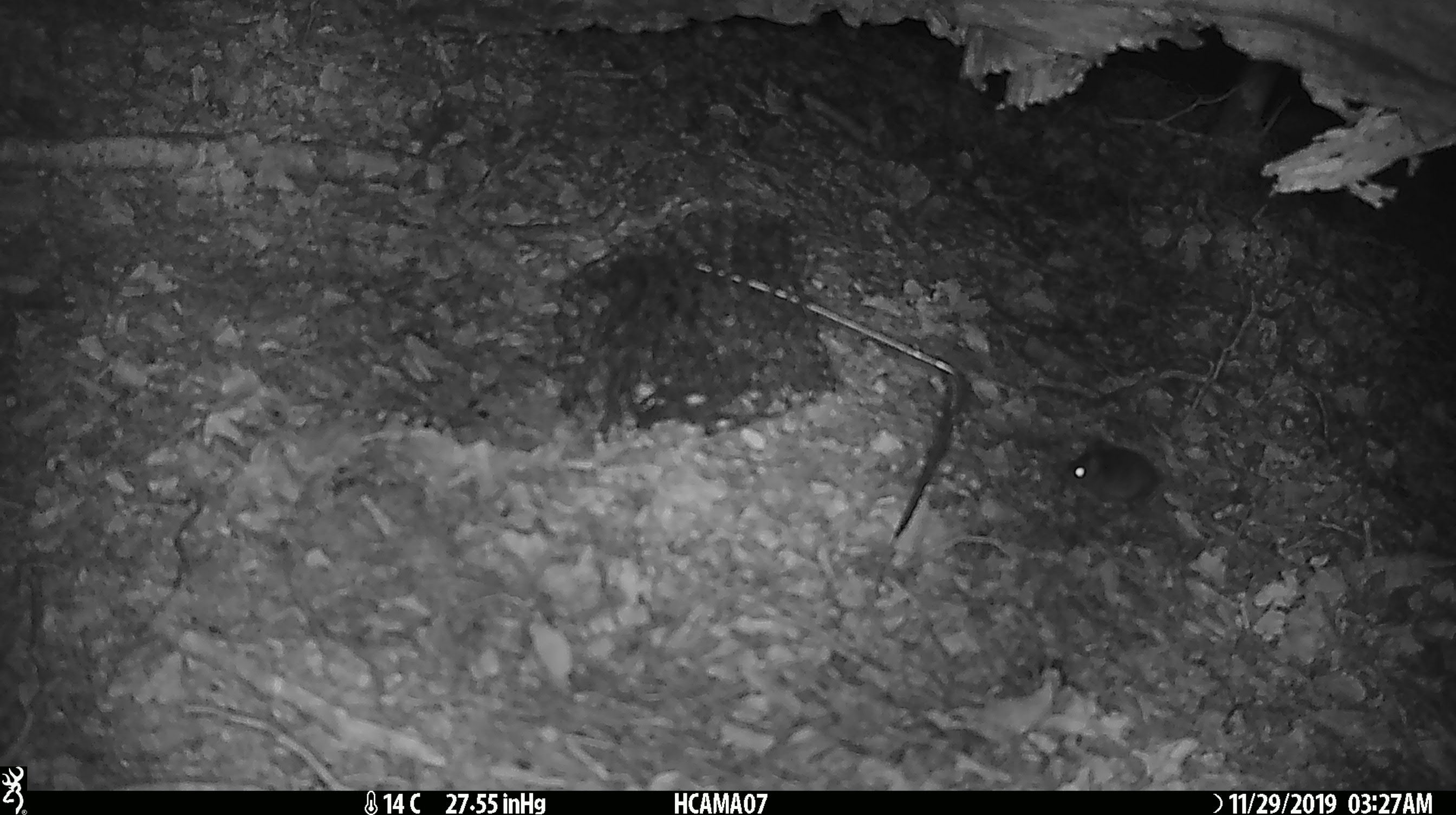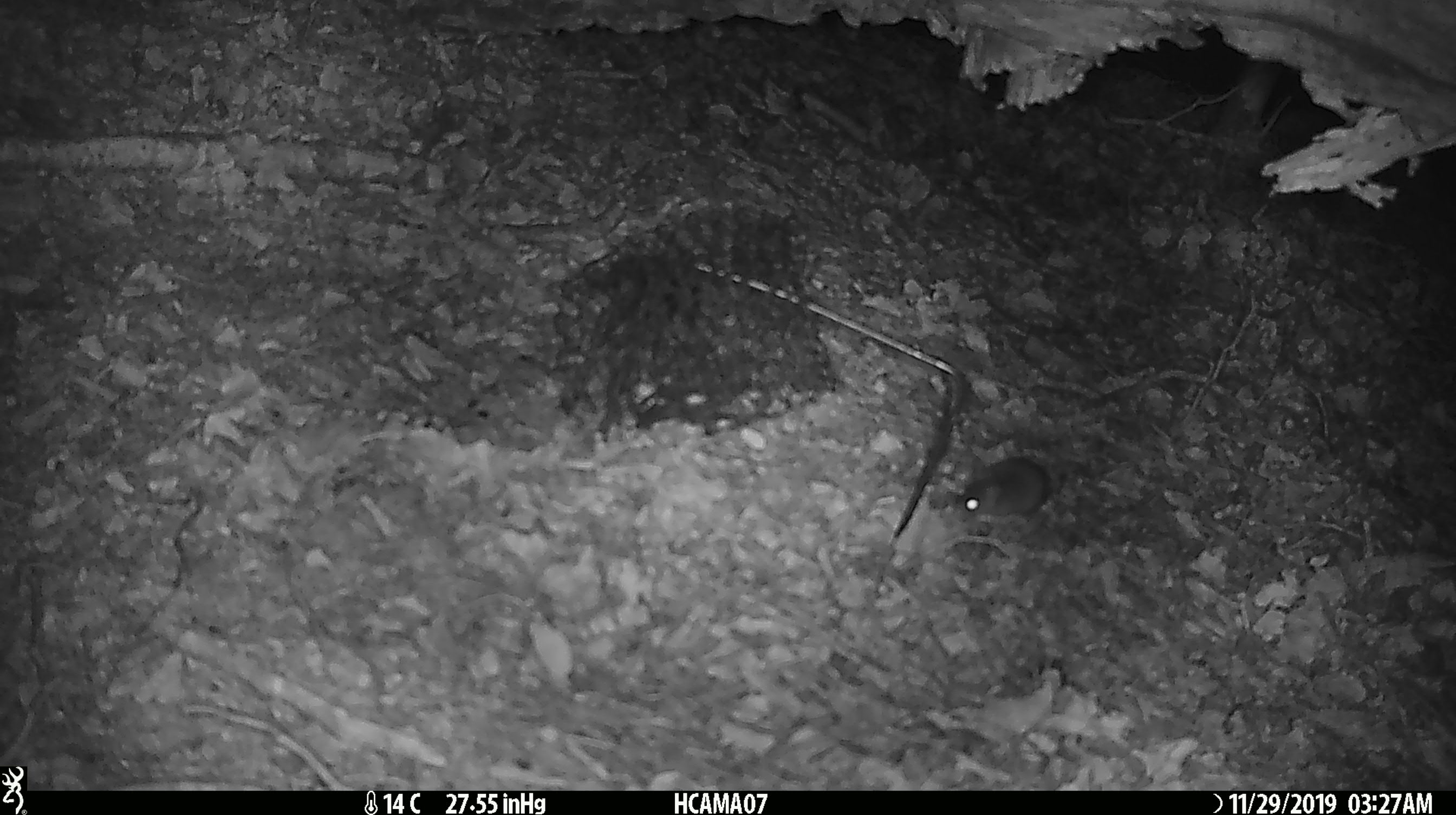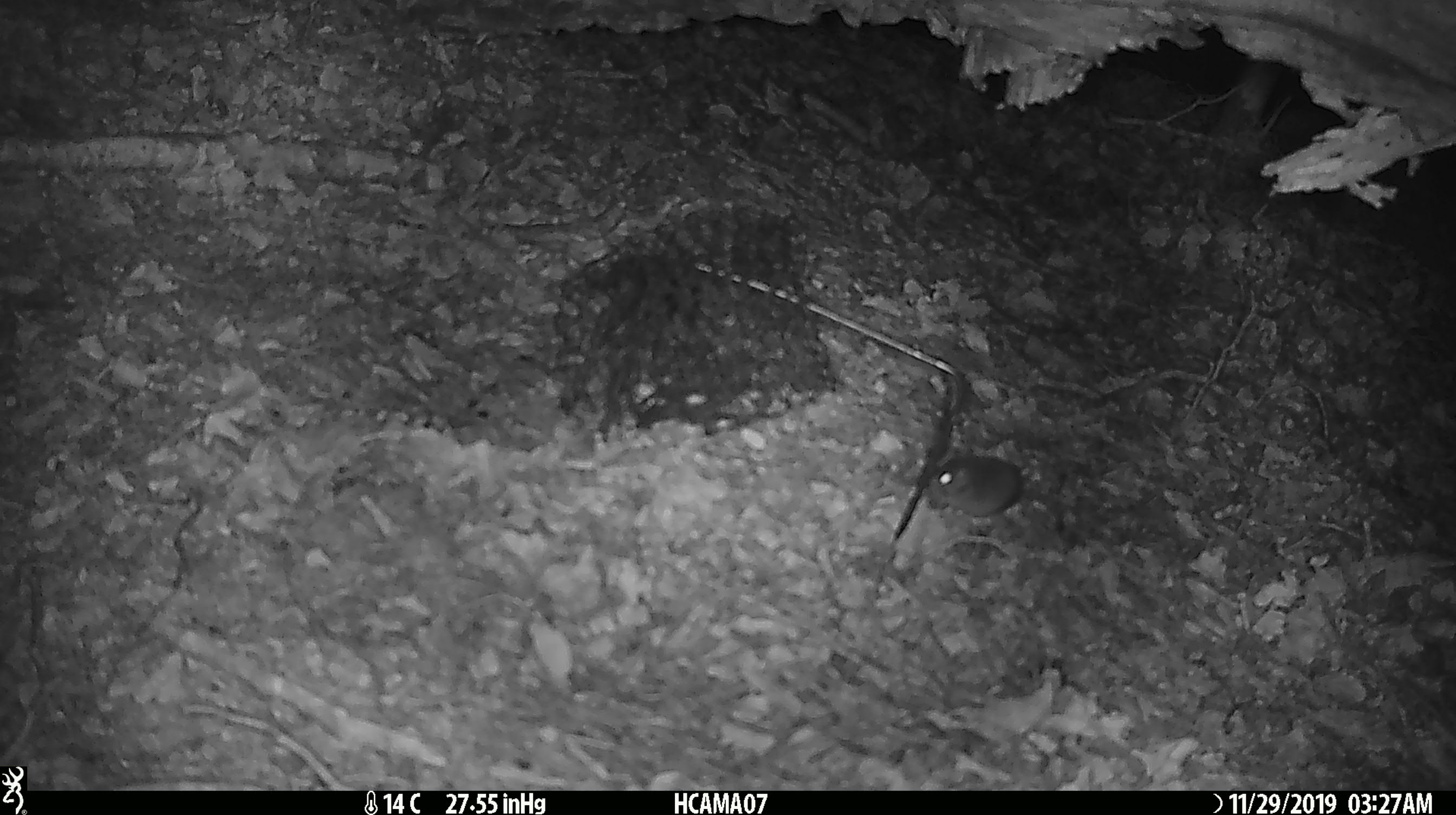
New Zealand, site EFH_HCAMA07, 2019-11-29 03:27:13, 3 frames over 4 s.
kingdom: Animalia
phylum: Chordata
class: Mammalia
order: Rodentia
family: Muridae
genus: Mus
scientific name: Mus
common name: mouse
Mouse (Mus).